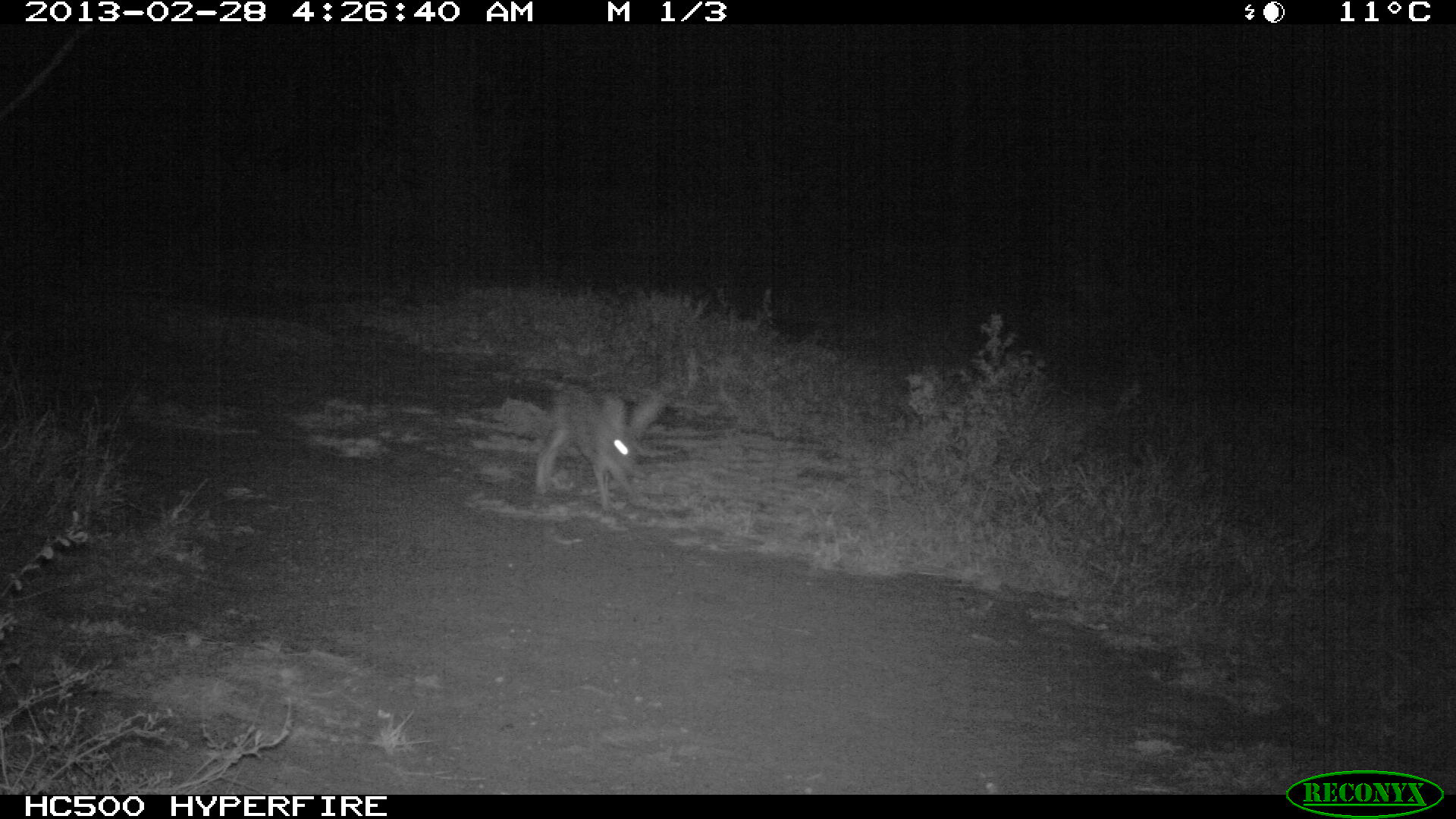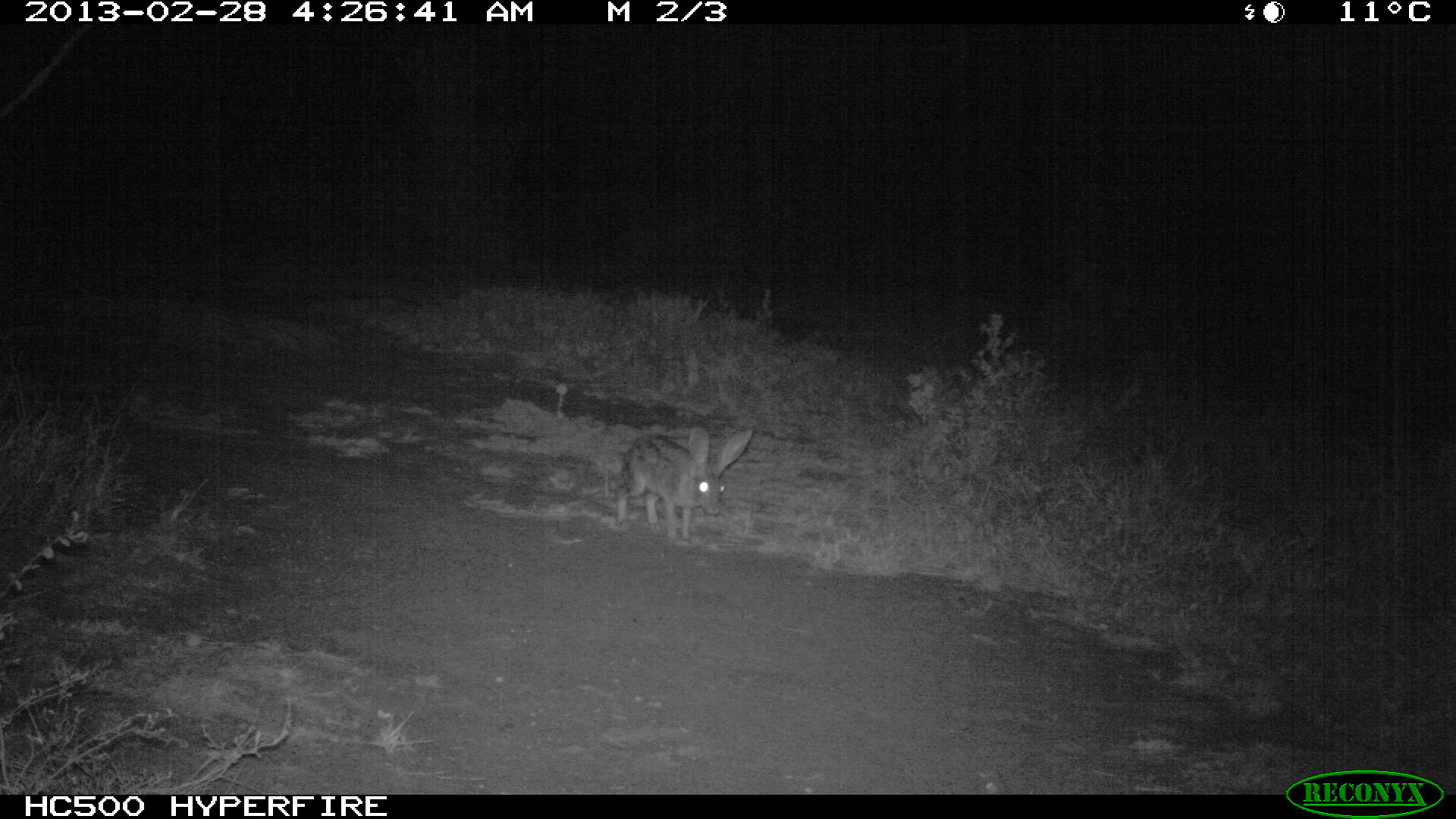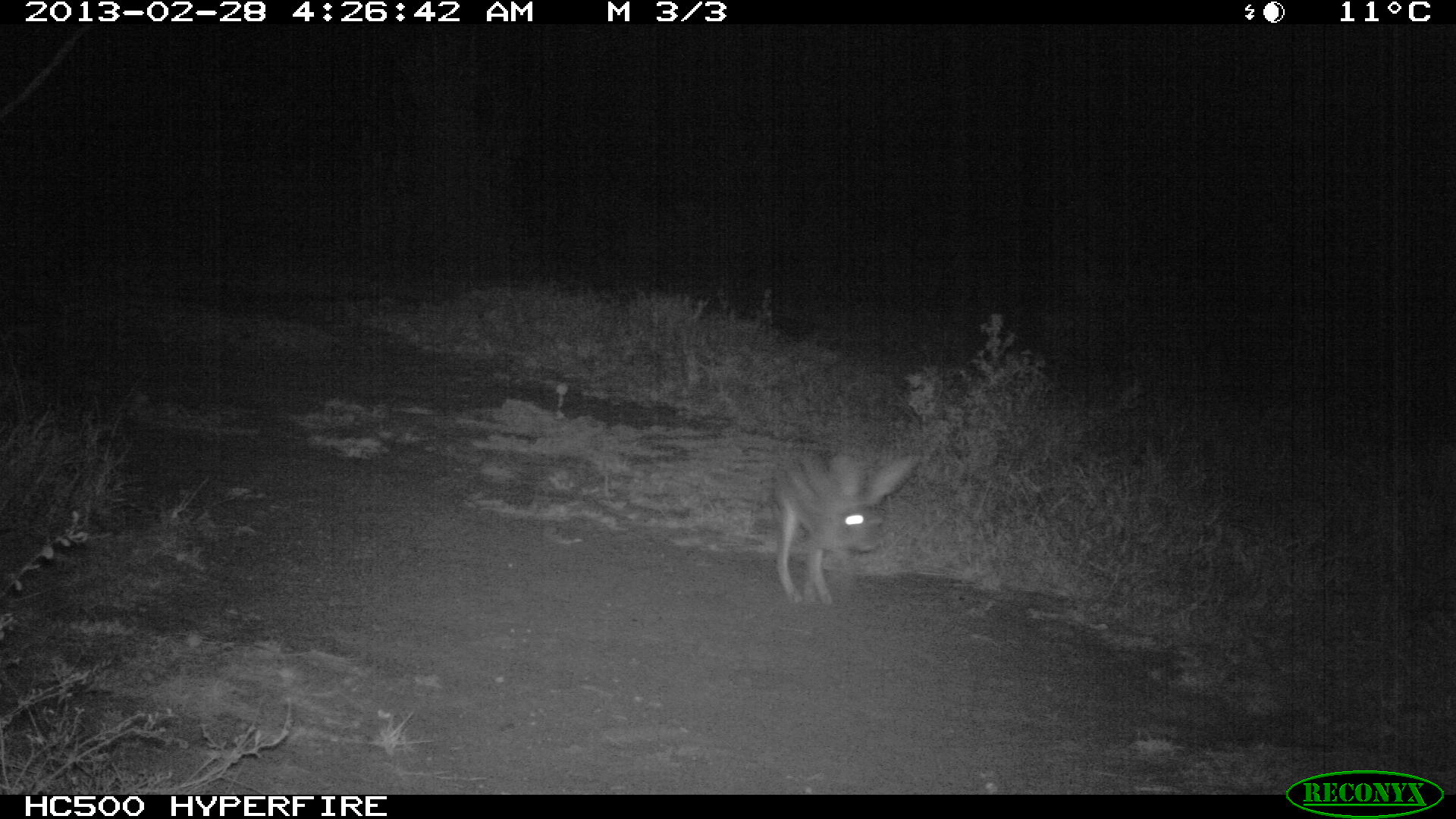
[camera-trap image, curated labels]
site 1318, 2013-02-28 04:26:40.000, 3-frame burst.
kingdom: Animalia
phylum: Chordata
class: Mammalia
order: Lagomorpha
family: Leporidae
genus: Lepus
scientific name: Lepus saxatilis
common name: scrub hare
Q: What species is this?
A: Lepus saxatilis (scrub hare).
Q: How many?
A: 1.